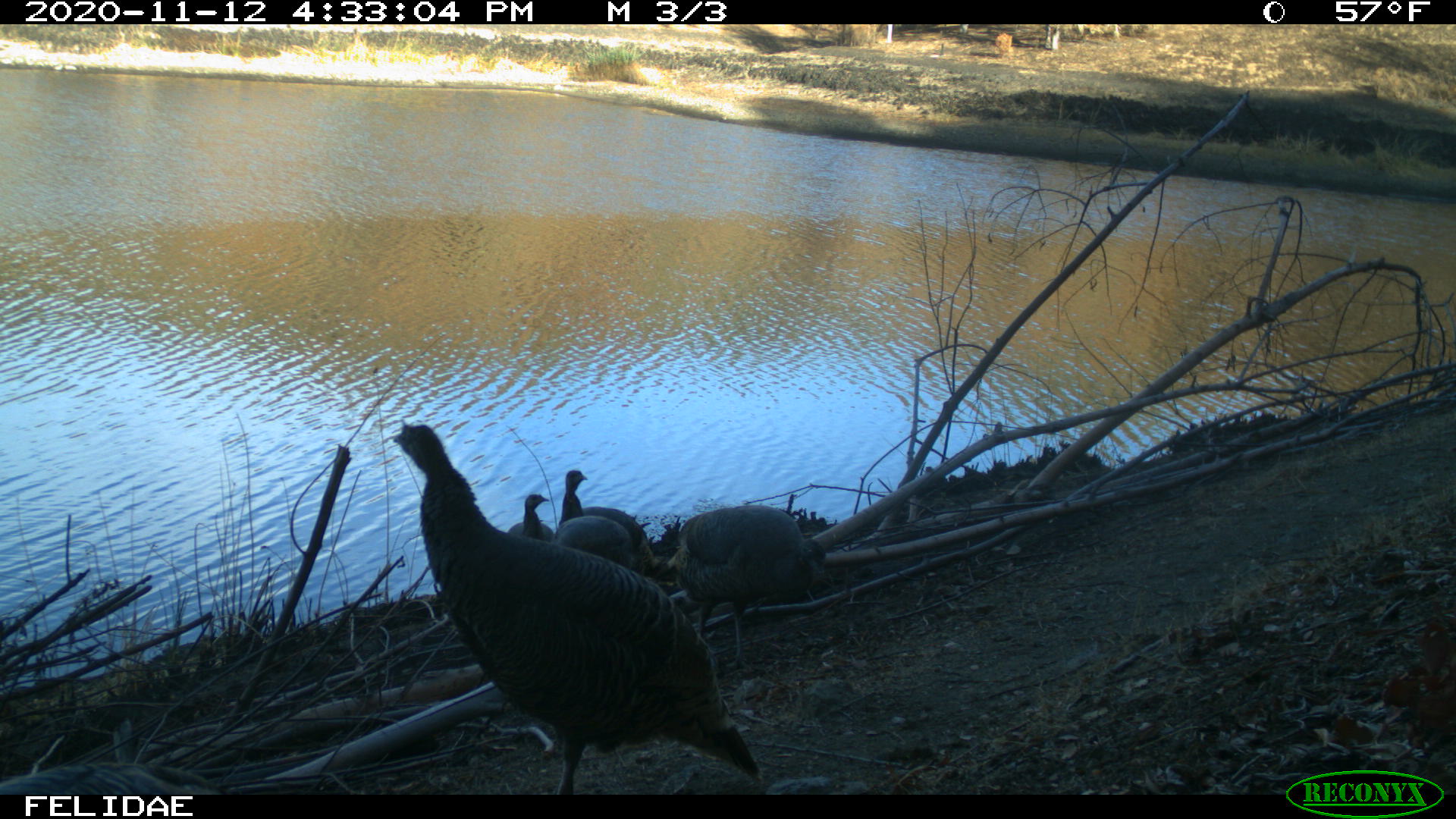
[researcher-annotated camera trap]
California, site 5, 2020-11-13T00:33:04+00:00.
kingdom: Animalia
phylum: Chordata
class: Aves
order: Galliformes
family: Phasianidae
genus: Meleagris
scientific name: Meleagris gallopavo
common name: turkey